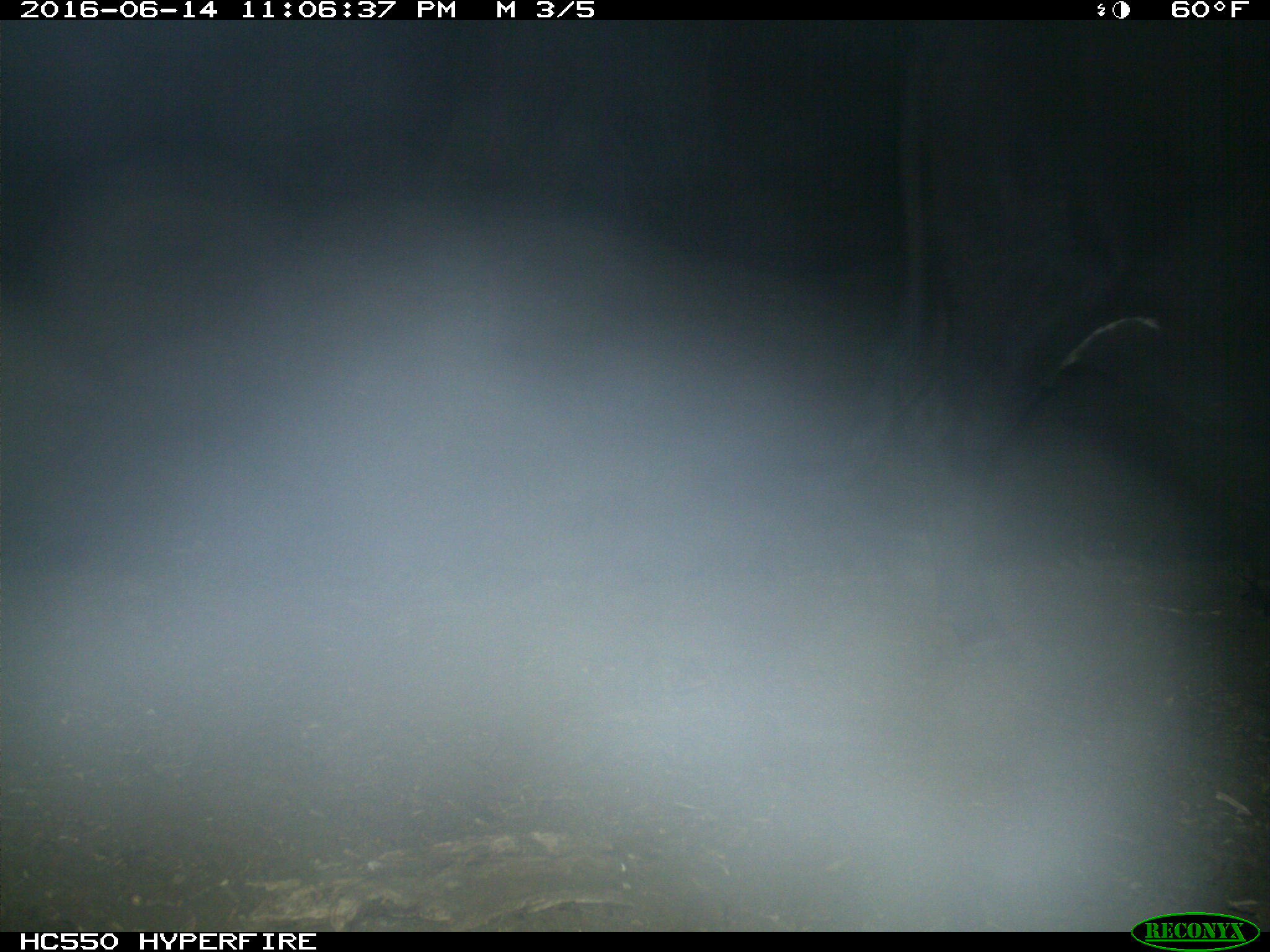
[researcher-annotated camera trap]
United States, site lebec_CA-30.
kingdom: Animalia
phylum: Chordata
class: Mammalia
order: Artiodactyla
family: Bovidae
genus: Bos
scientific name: Bos taurus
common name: domestic cow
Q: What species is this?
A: Bos taurus (domestic cow).